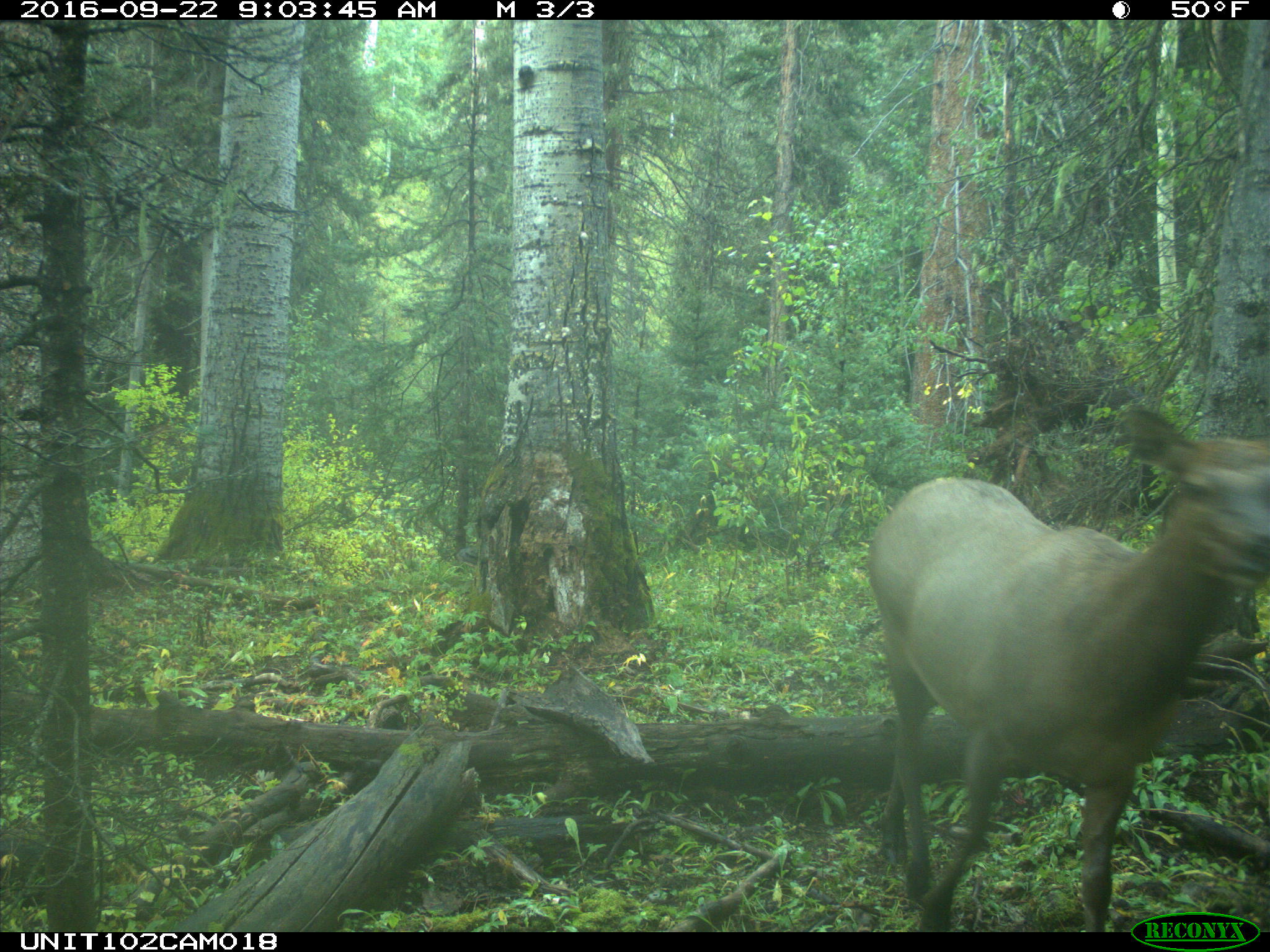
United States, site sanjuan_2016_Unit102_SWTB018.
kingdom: Animalia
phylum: Chordata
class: Mammalia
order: Artiodactyla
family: Cervidae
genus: Cervus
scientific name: Cervus elaphus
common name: red deer